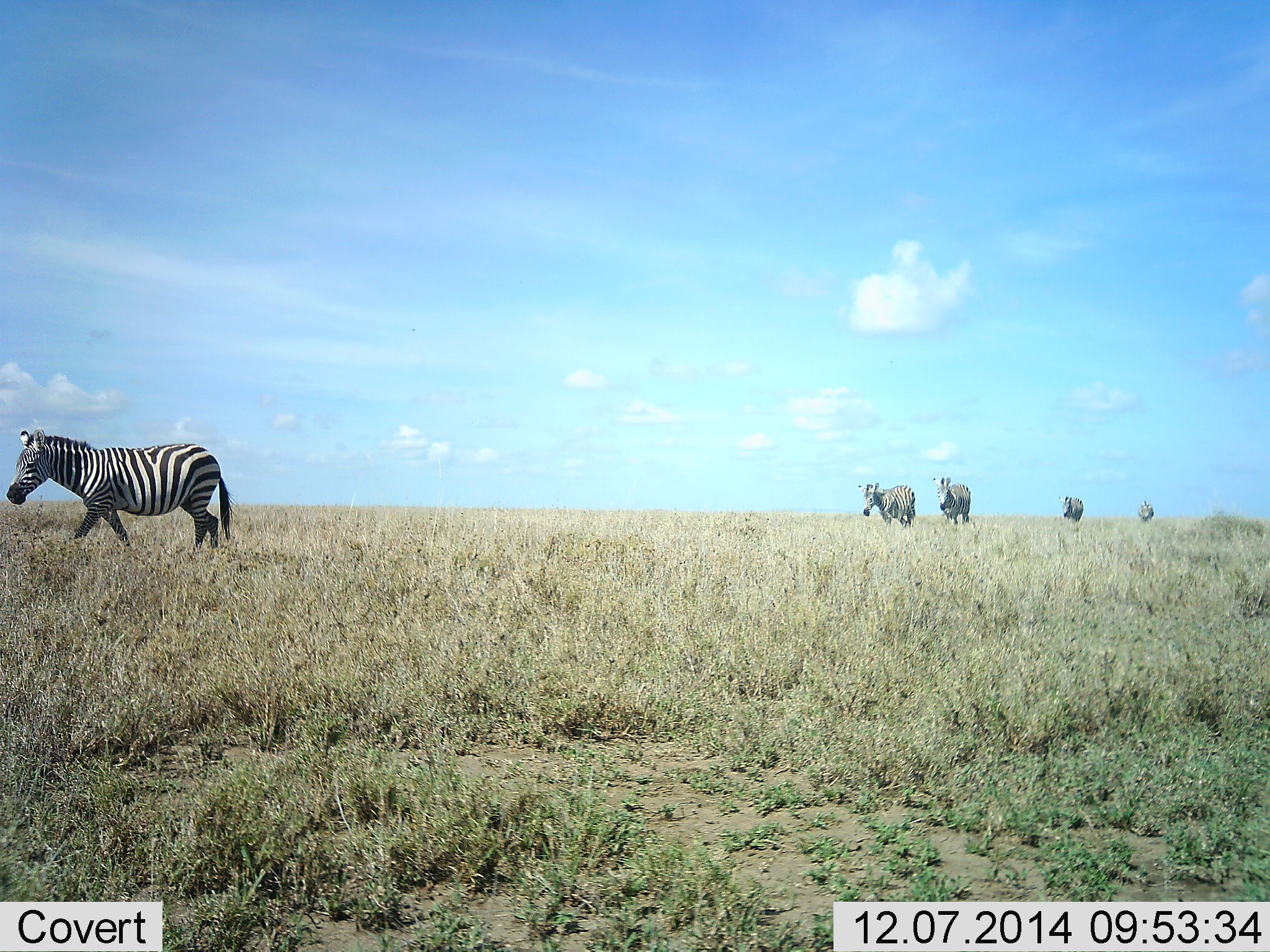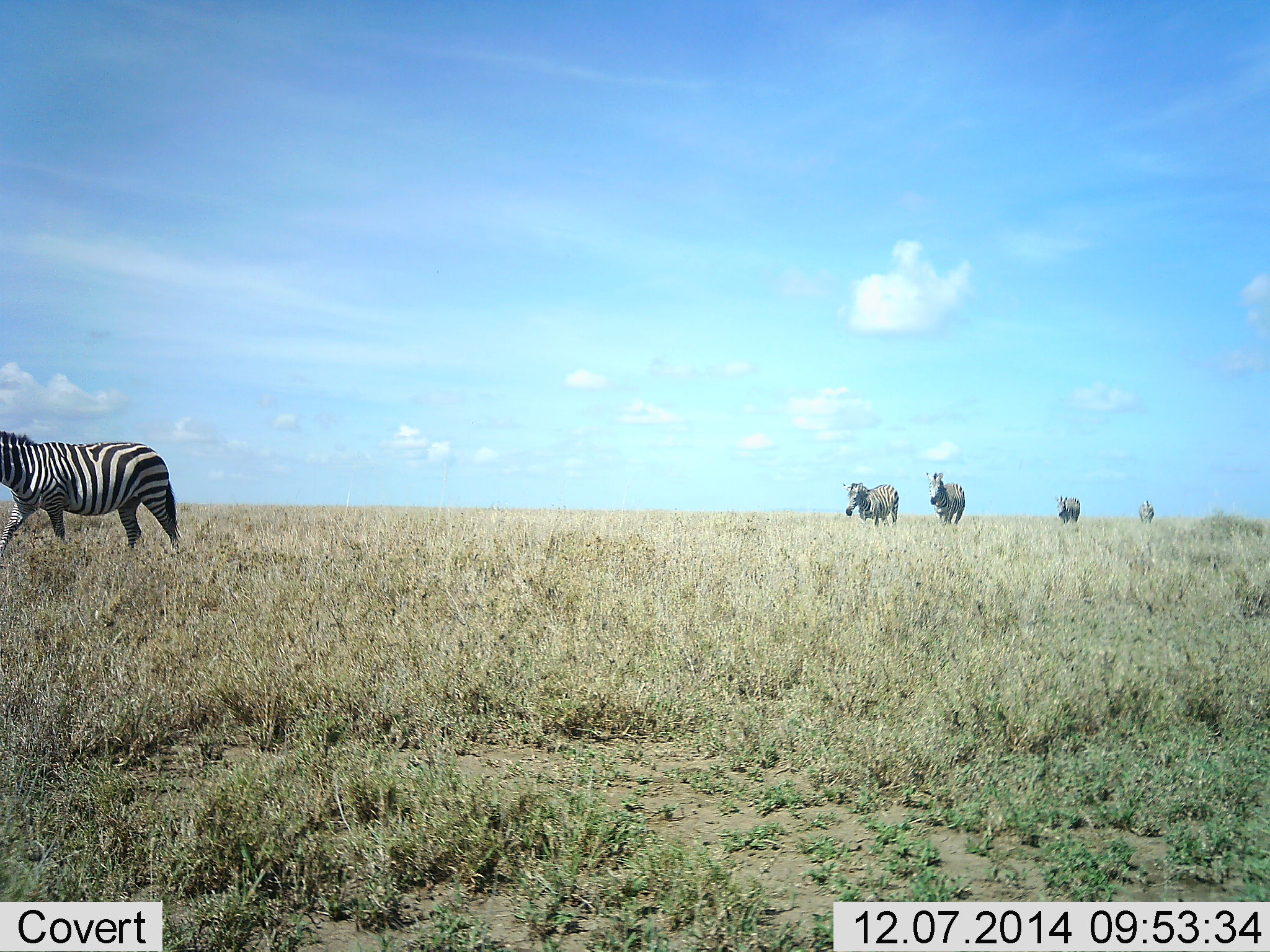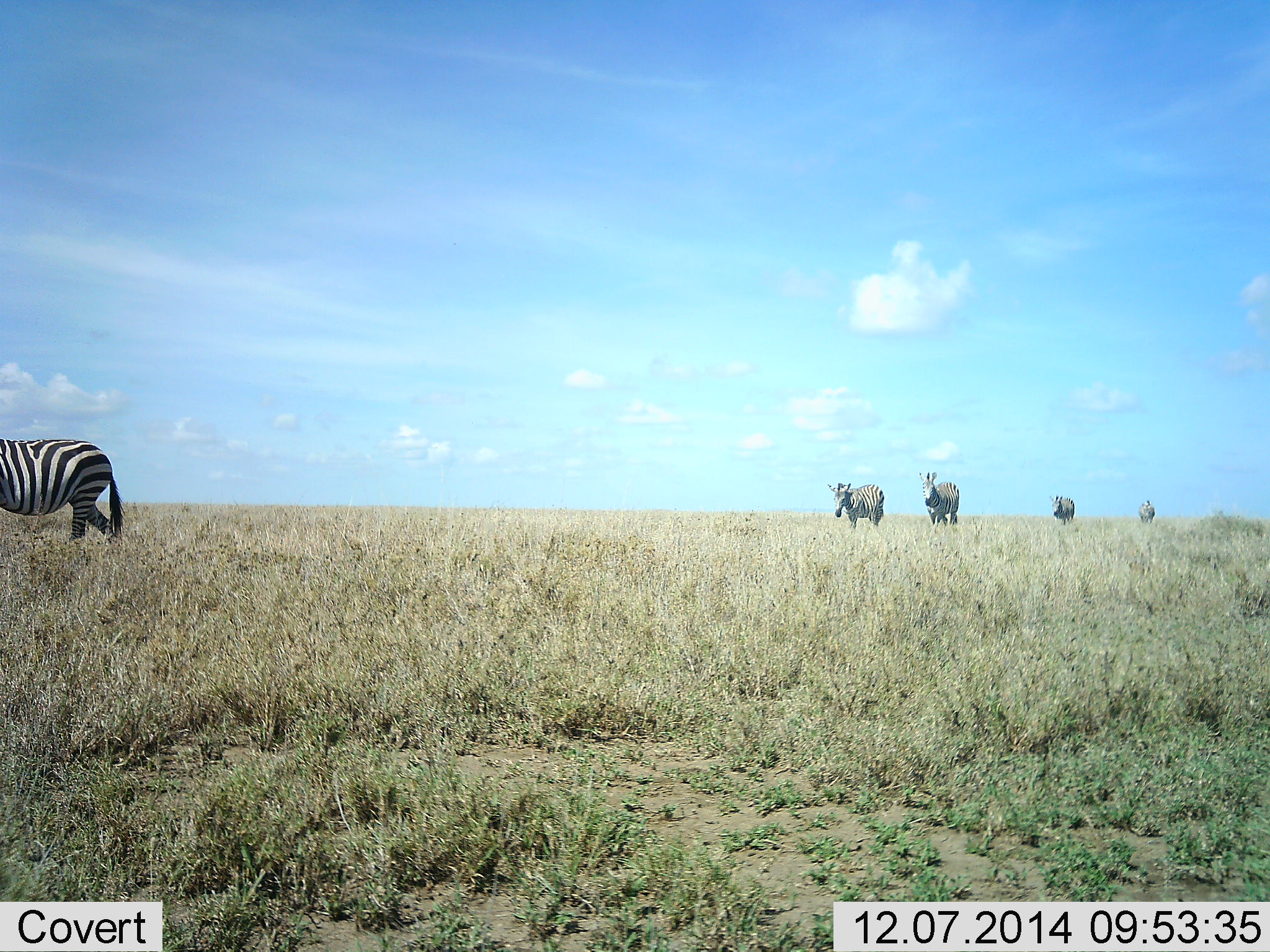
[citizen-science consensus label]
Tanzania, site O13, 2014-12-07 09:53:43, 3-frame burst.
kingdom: Animalia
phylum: Chordata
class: Mammalia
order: Perissodactyla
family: Equidae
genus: Equus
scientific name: Equus quagga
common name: plains zebra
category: zebra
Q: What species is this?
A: Zebra (plains zebra) (Equus quagga).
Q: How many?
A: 5.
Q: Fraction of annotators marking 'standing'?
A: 10%.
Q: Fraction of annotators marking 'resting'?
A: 0%.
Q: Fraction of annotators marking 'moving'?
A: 100%.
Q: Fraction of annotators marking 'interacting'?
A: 0%.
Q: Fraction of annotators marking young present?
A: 0%.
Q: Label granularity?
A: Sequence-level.